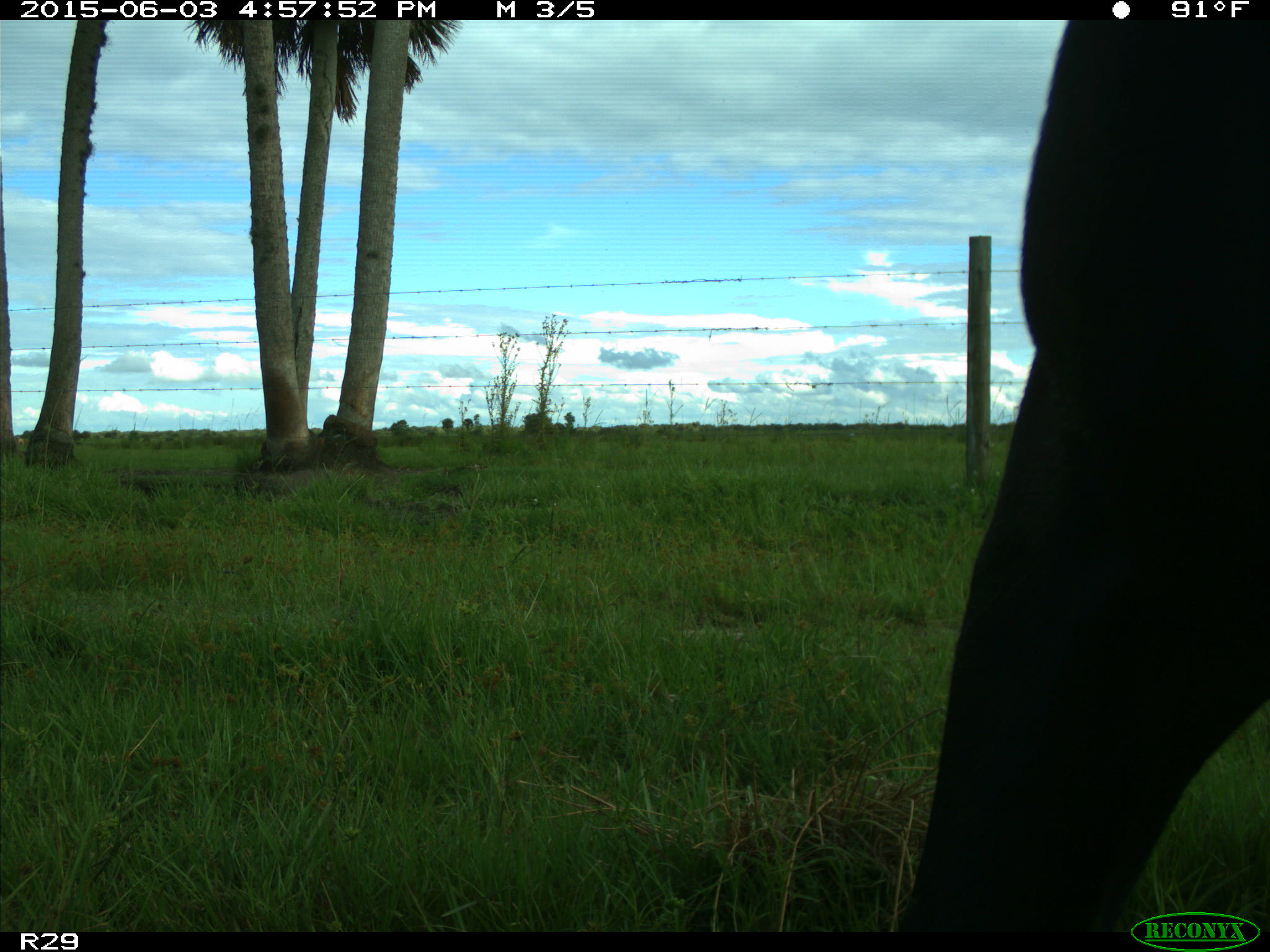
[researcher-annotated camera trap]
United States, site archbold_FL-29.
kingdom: Animalia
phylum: Chordata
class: Mammalia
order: Artiodactyla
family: Bovidae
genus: Bos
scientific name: Bos taurus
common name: domestic cow